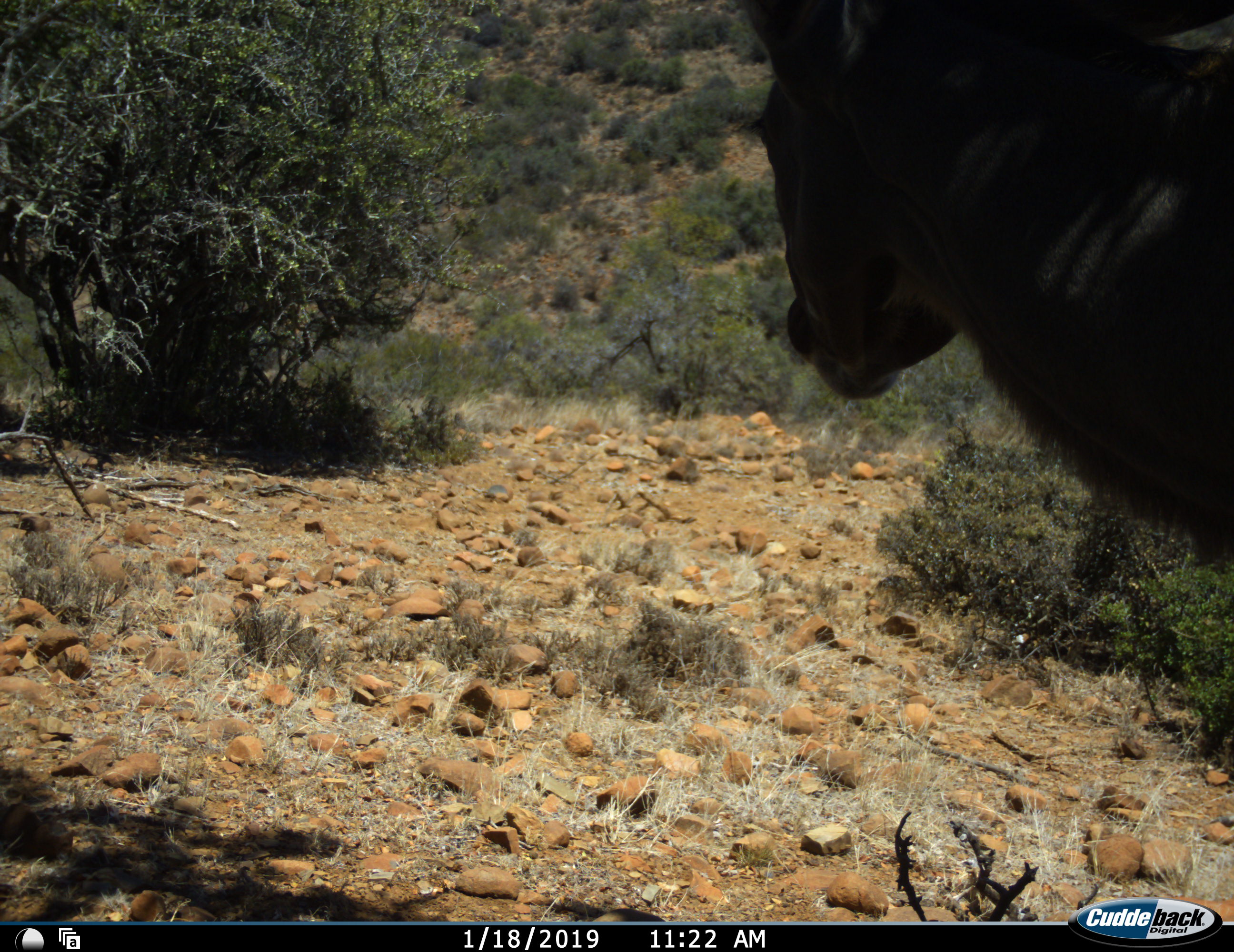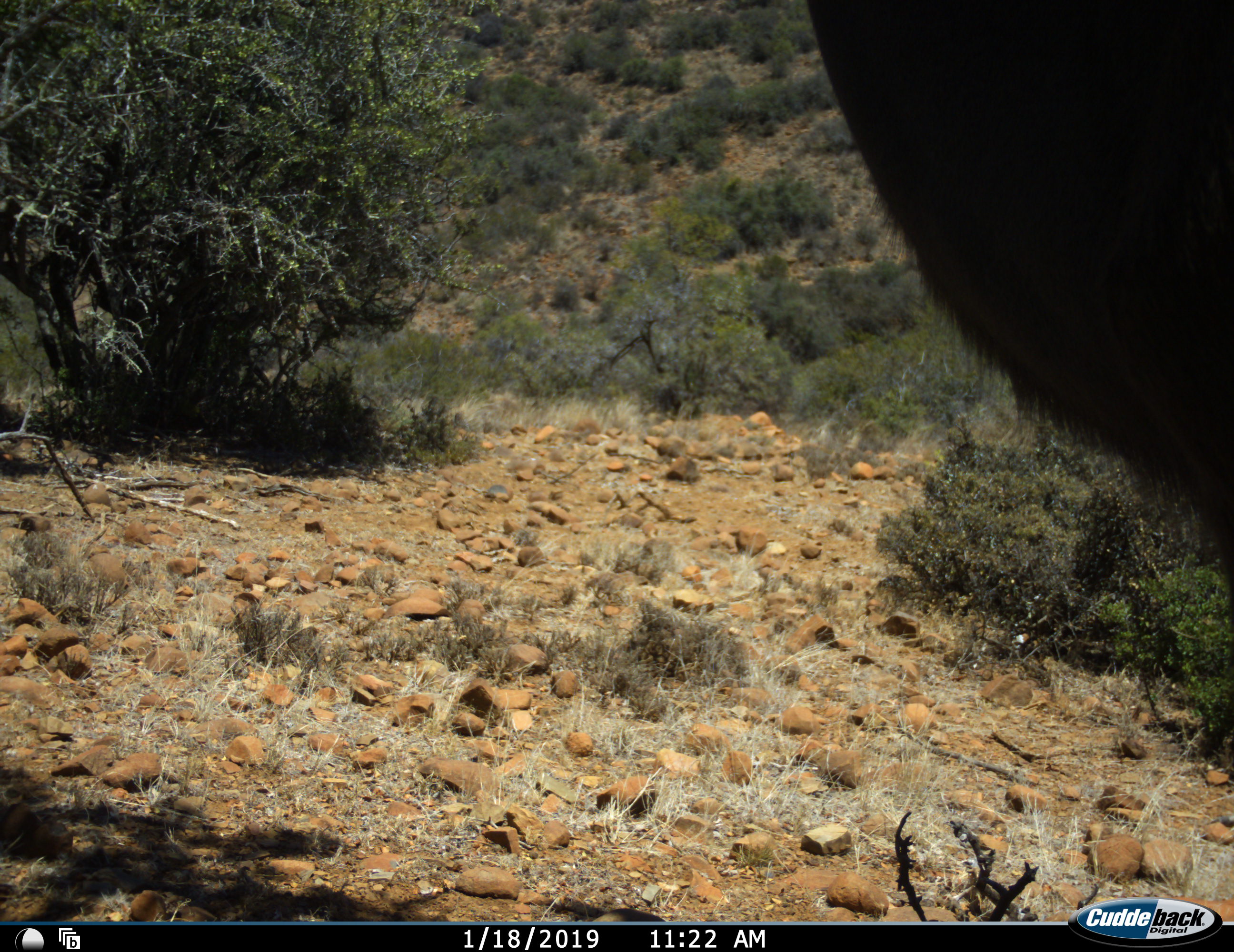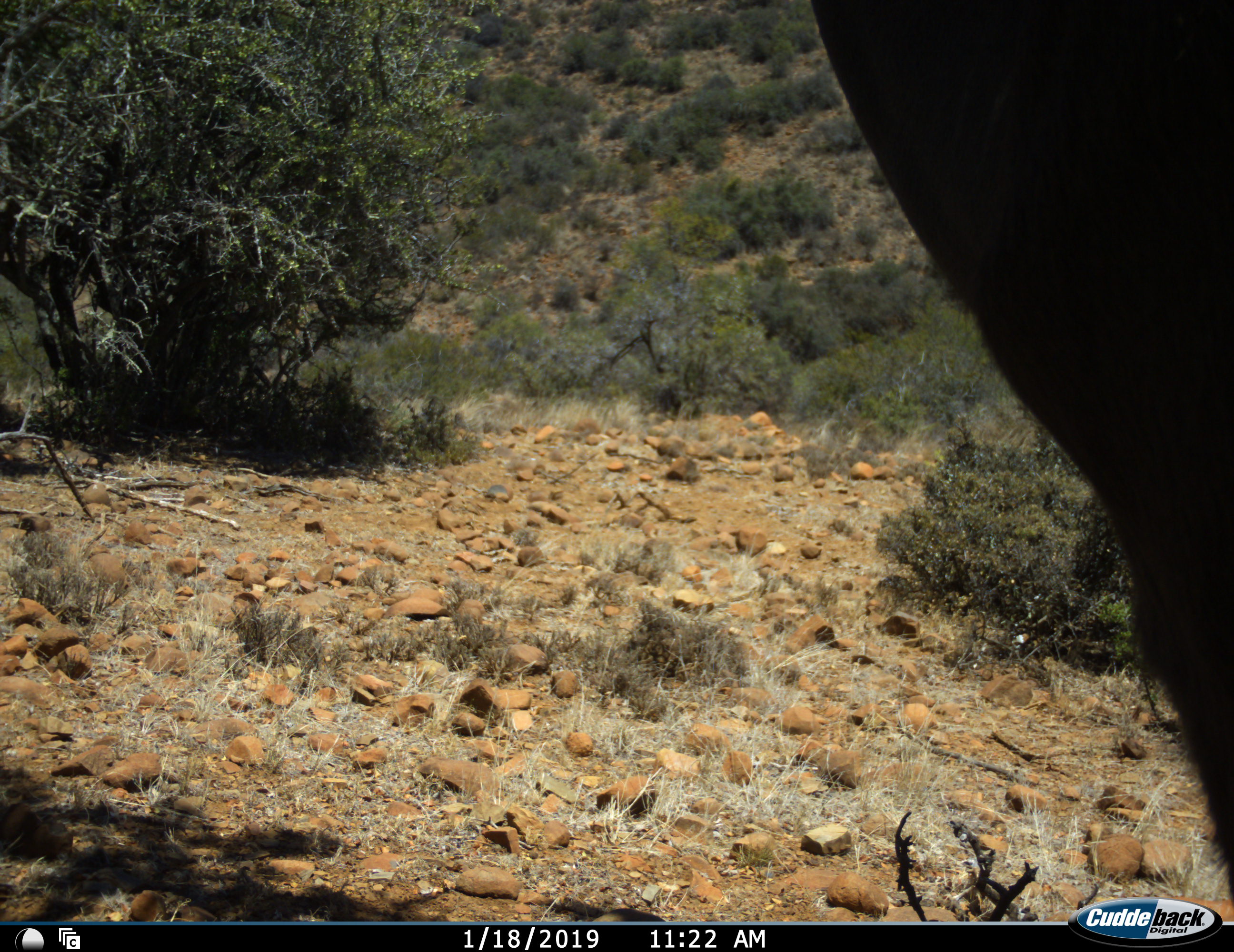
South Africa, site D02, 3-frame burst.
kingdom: Animalia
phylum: Chordata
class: Mammalia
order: Artiodactyla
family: Bovidae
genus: Tragelaphus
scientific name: Tragelaphus strepsiceros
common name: greater kudu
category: kudu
Kudu (greater kudu) (Tragelaphus strepsiceros), count 1. Behavior (volunteer vote fractions): standing 100%, resting 0%, moving 0%, interacting 0%. Young present (vote fraction): 0%. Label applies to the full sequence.